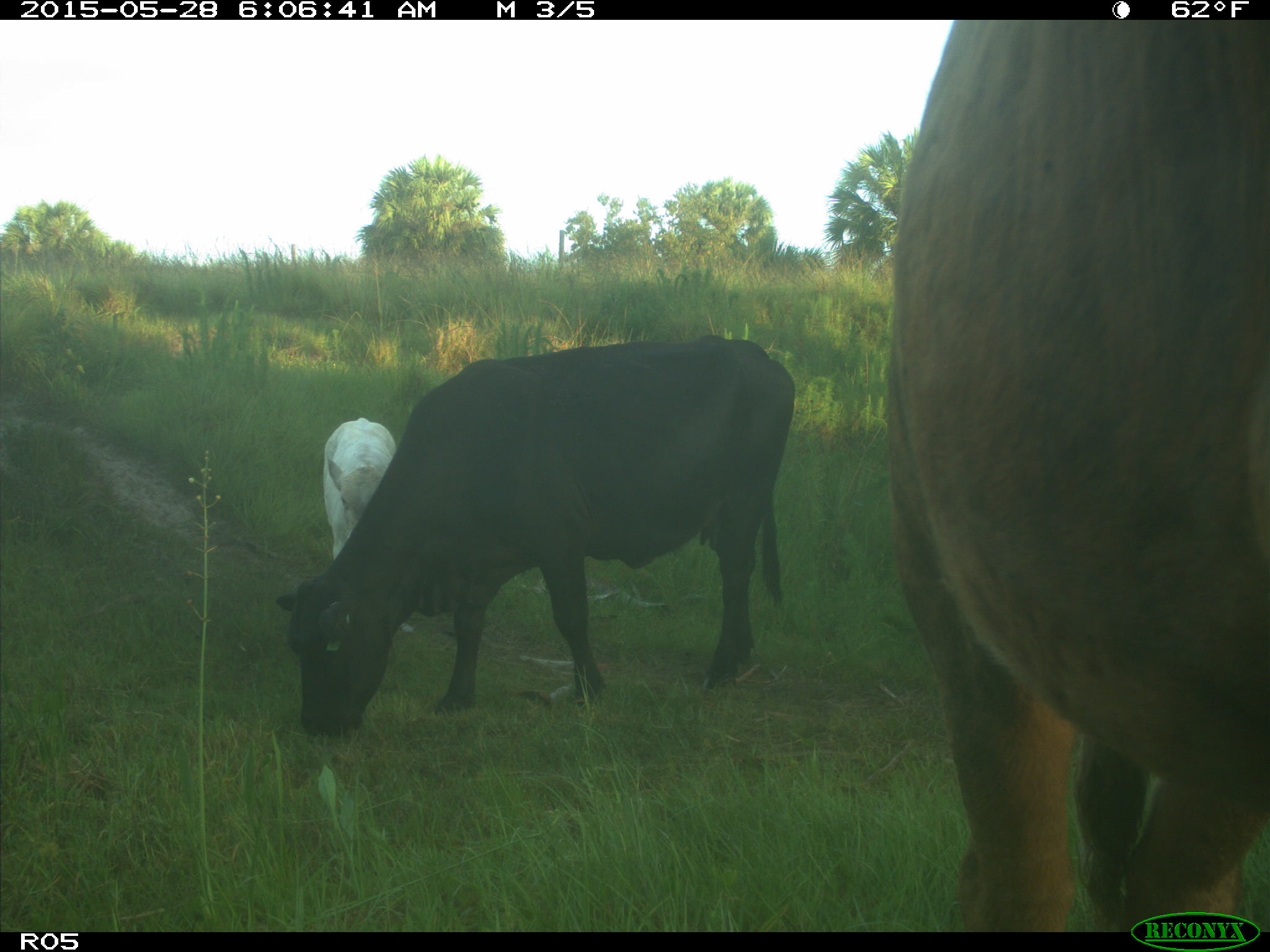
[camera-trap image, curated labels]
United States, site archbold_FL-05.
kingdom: Animalia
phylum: Chordata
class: Mammalia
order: Artiodactyla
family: Bovidae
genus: Bos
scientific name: Bos taurus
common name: domestic cow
Bos taurus (domestic cow).